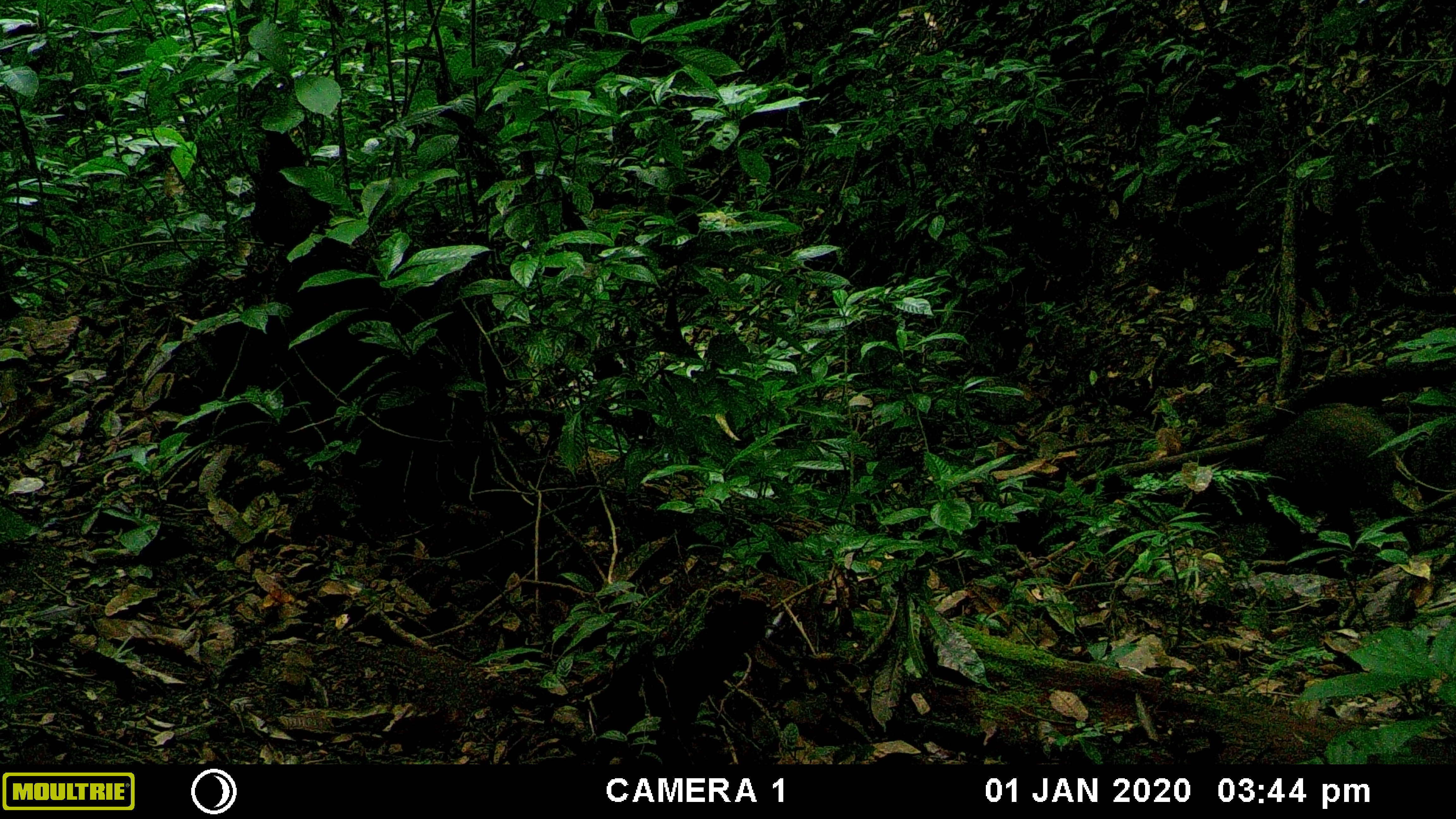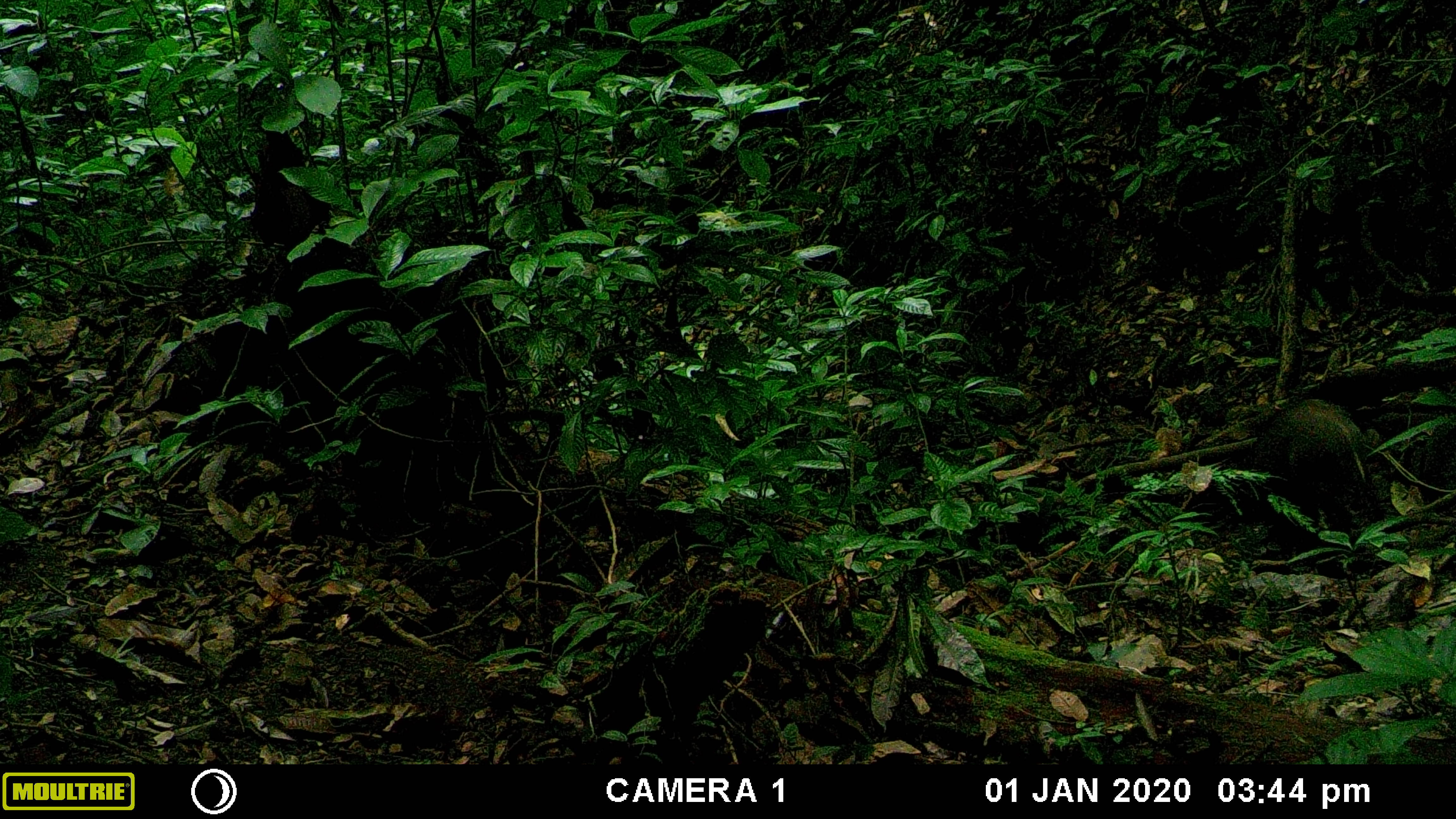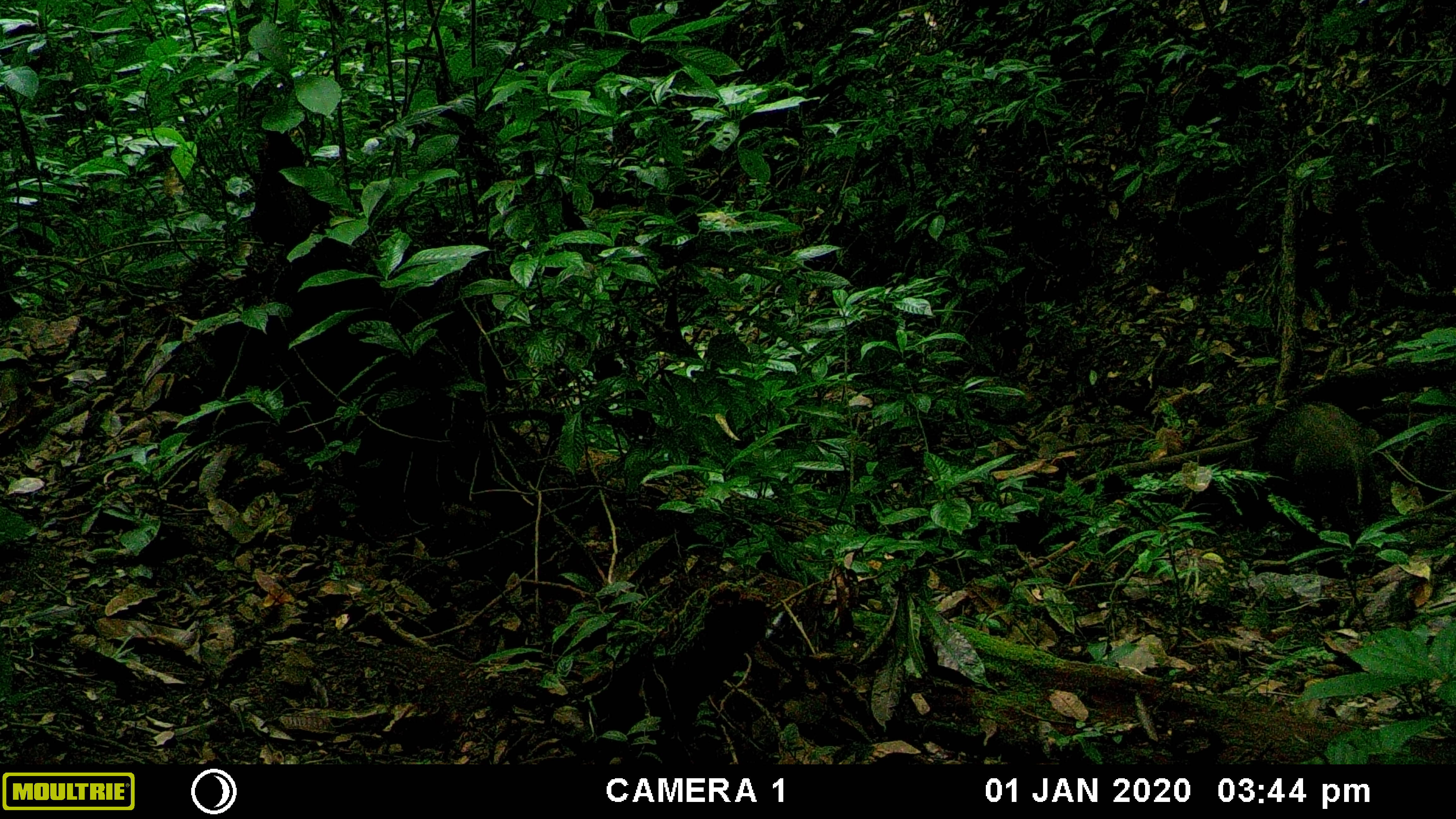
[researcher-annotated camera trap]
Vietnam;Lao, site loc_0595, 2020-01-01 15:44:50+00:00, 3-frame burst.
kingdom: Animalia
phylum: Chordata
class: Mammalia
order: Artiodactyla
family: Suidae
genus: Sus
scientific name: Sus scrofa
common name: eurasian wild pig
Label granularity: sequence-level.